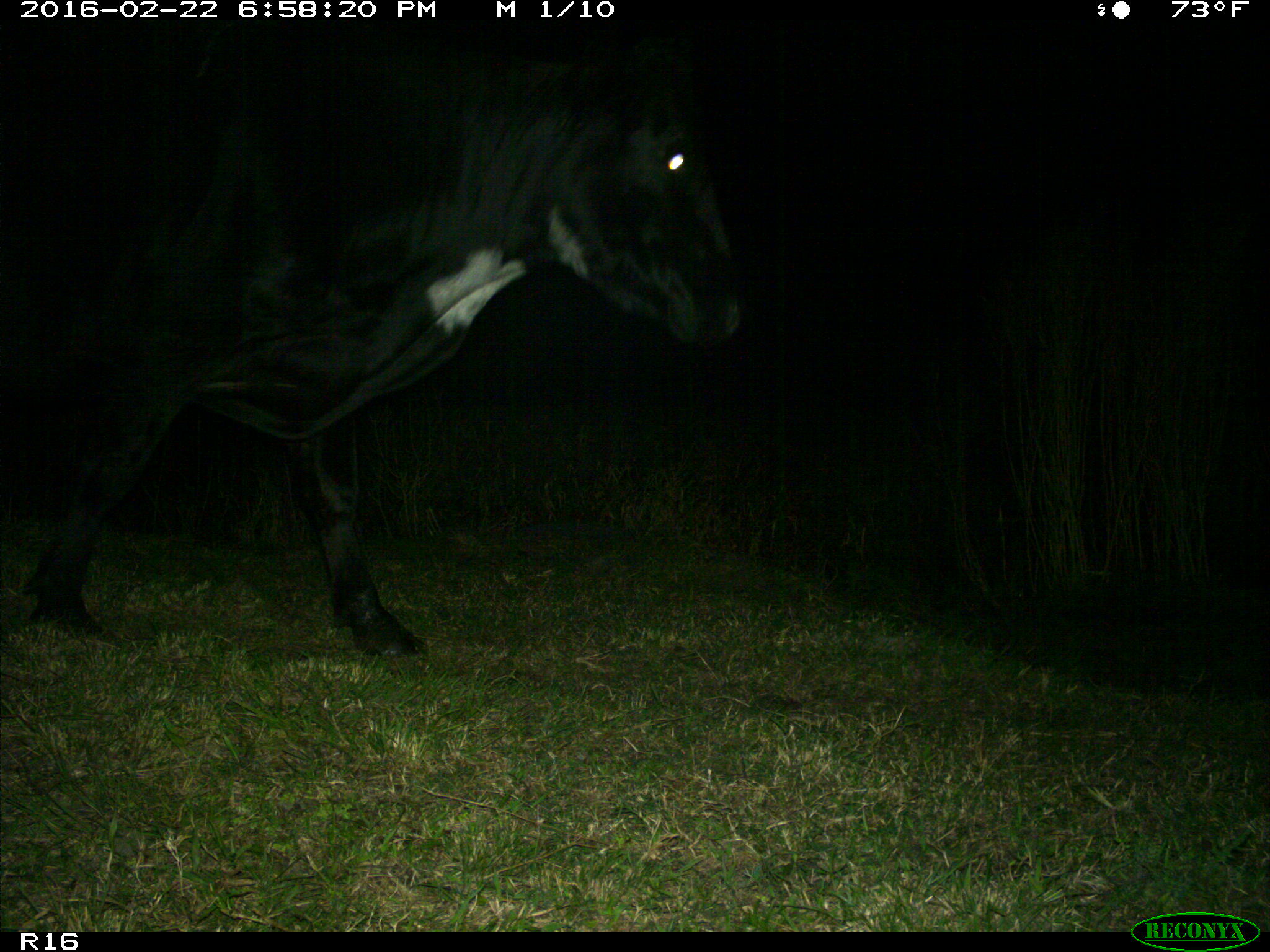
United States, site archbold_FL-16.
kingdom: Animalia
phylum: Chordata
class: Mammalia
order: Artiodactyla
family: Bovidae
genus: Bos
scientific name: Bos taurus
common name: domestic cow